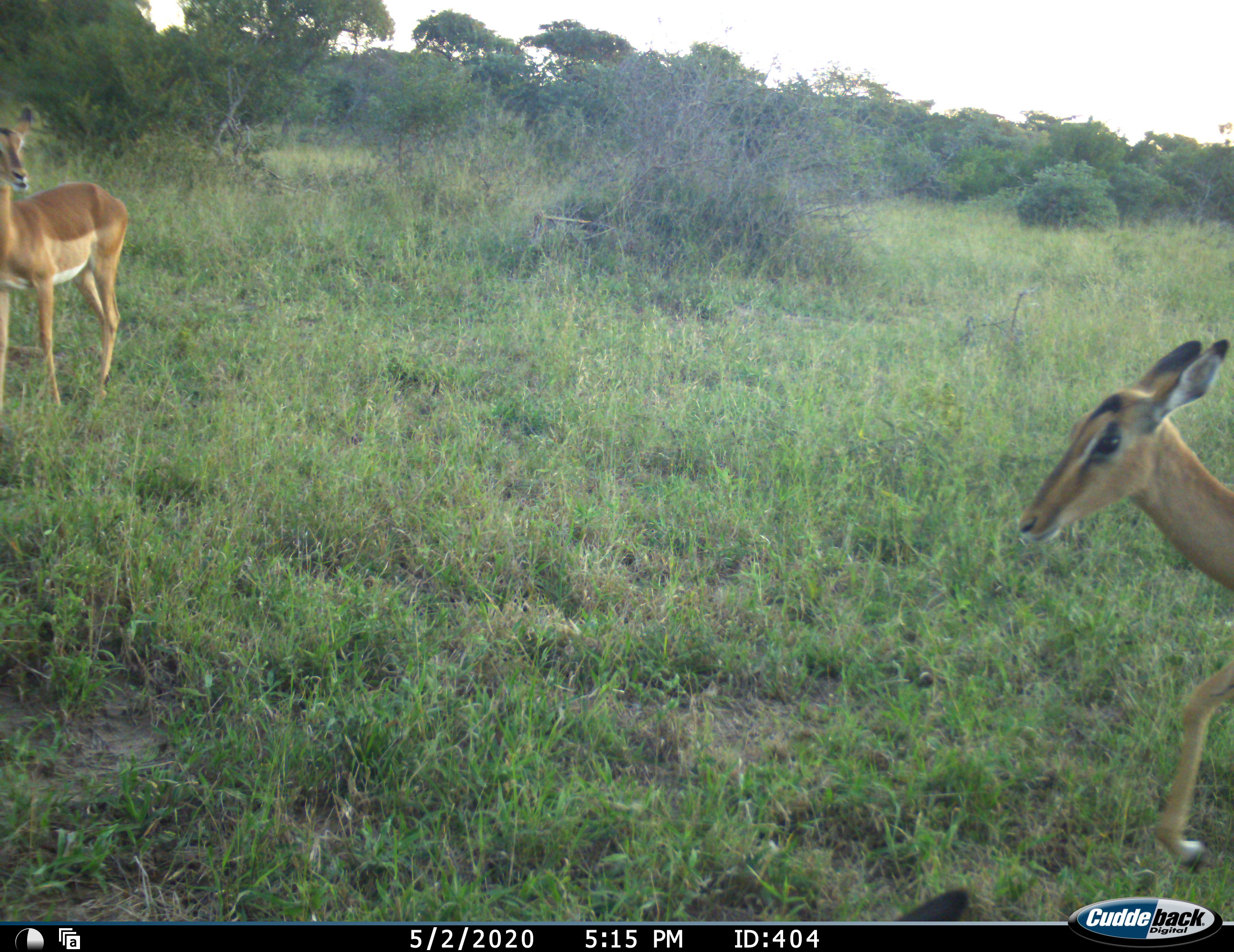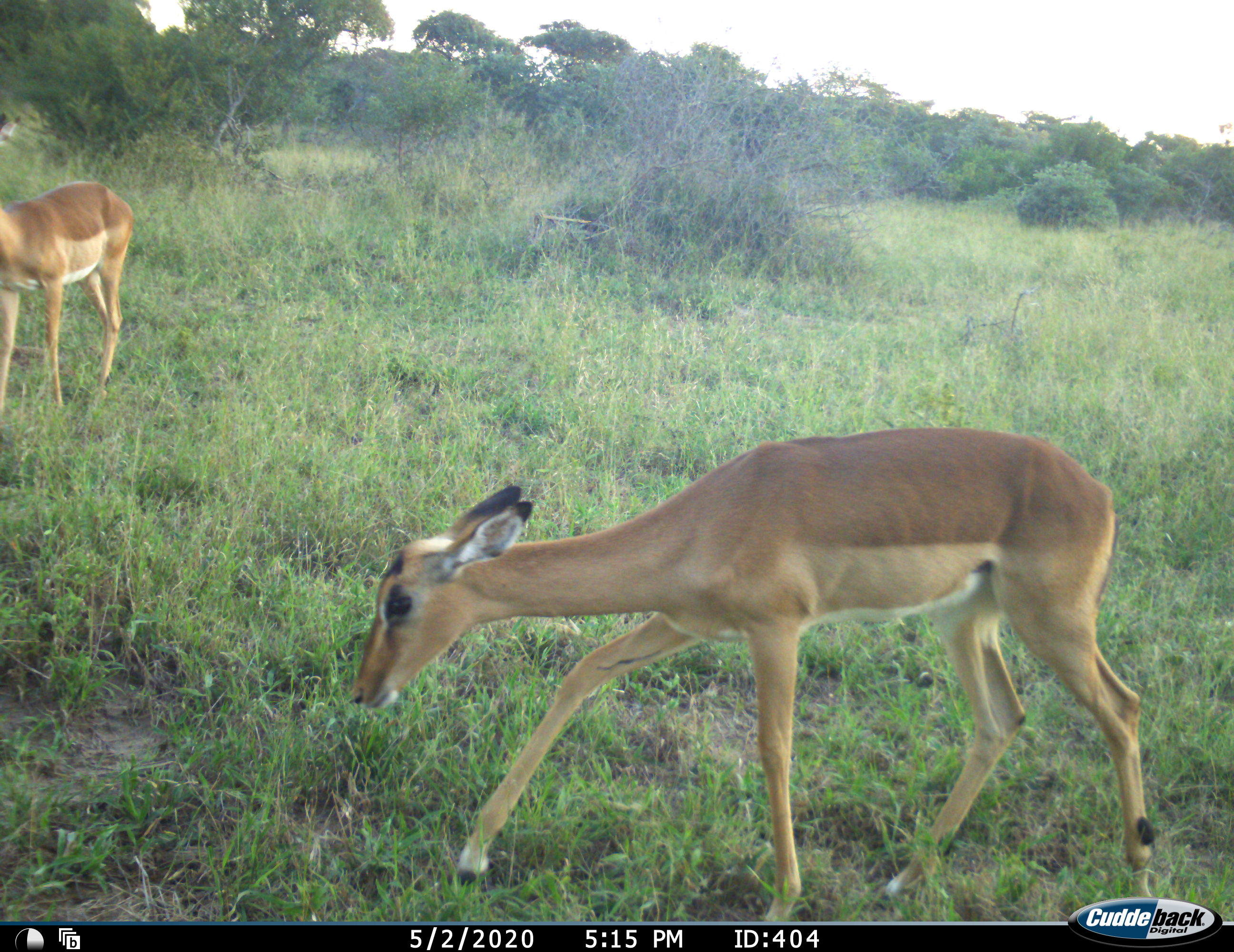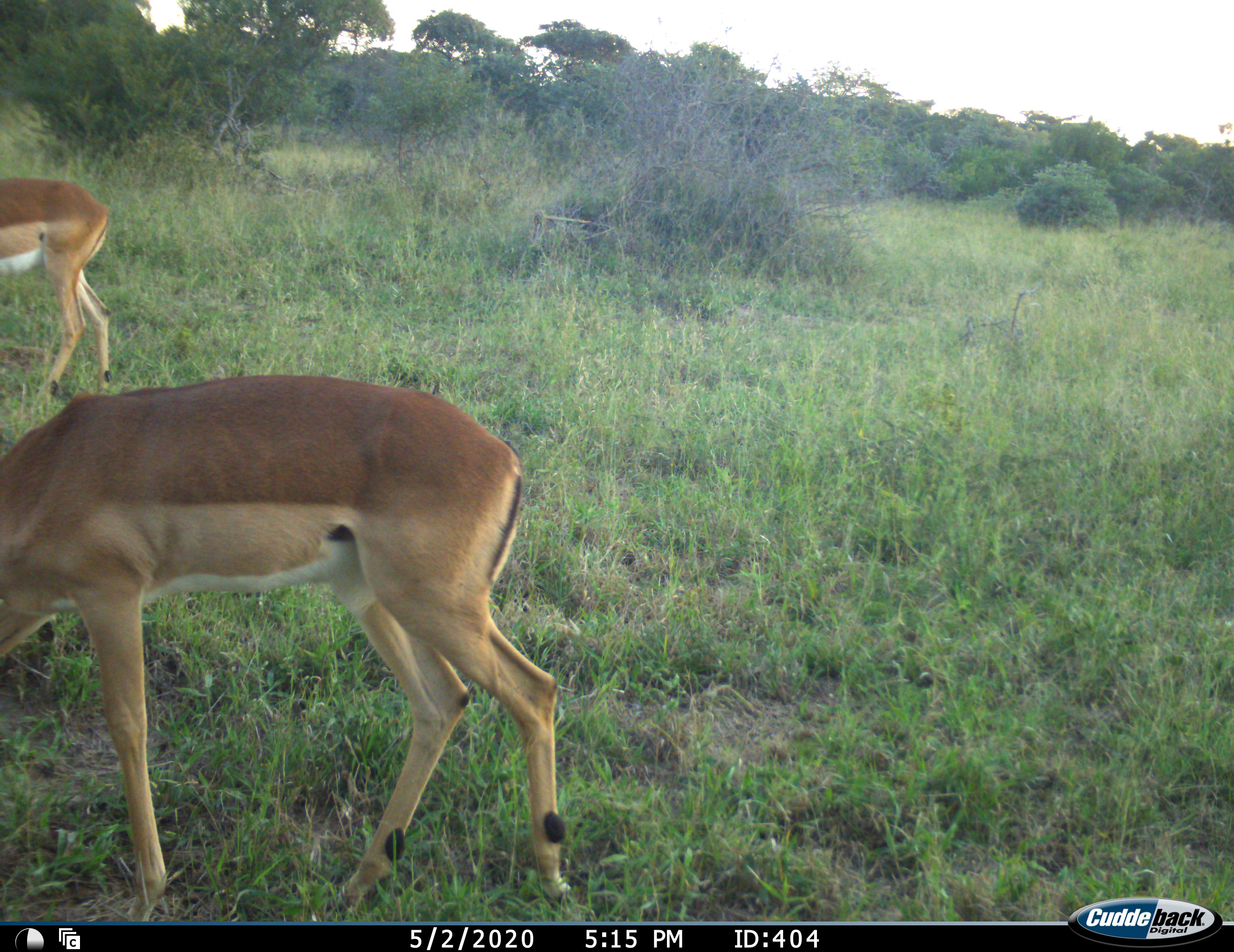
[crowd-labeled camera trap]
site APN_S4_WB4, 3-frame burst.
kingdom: Animalia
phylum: Chordata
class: Mammalia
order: Artiodactyla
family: Bovidae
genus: Aepyceros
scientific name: Aepyceros melampus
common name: impala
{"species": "impala (Aepyceros melampus)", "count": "2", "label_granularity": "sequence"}